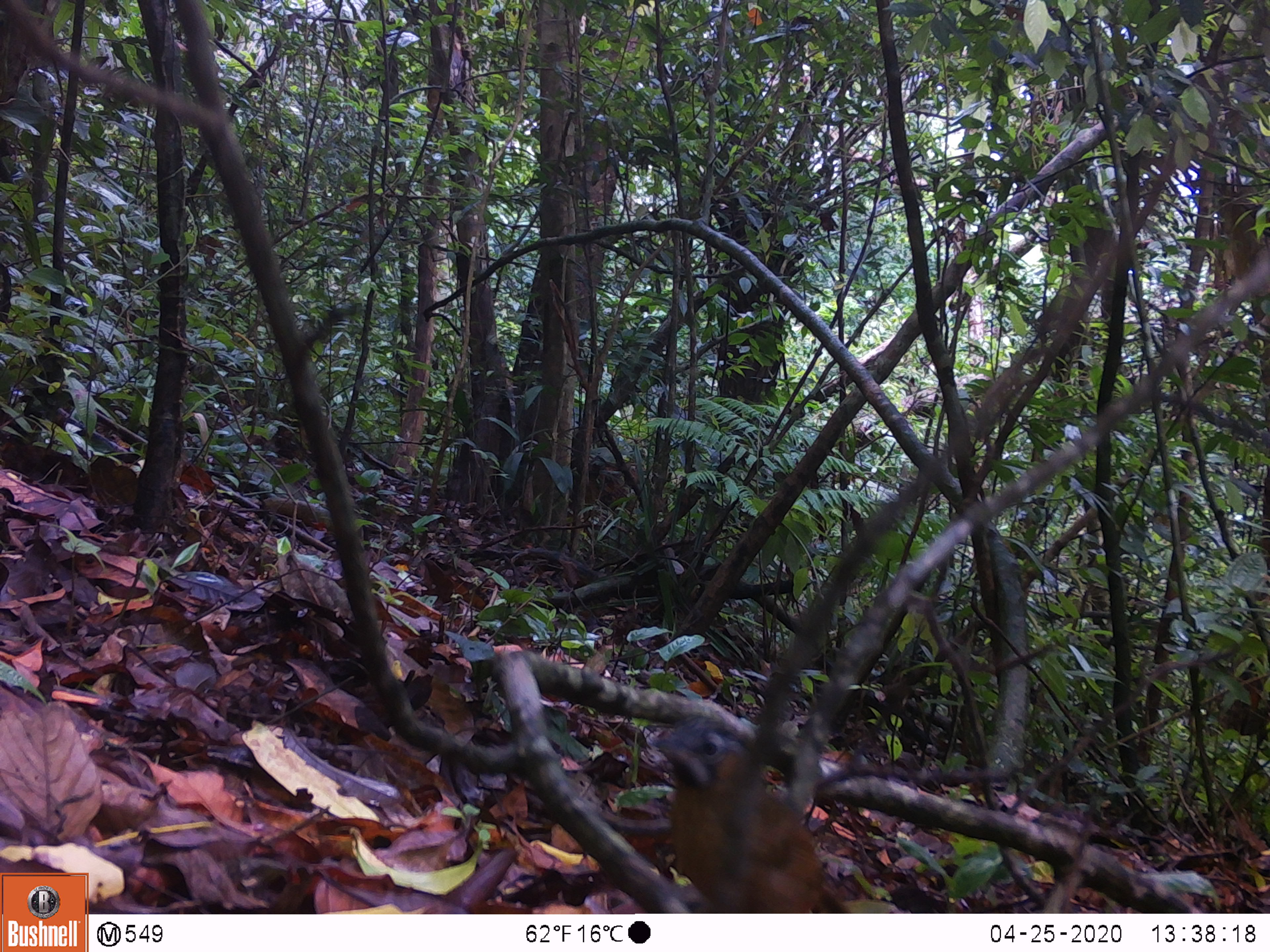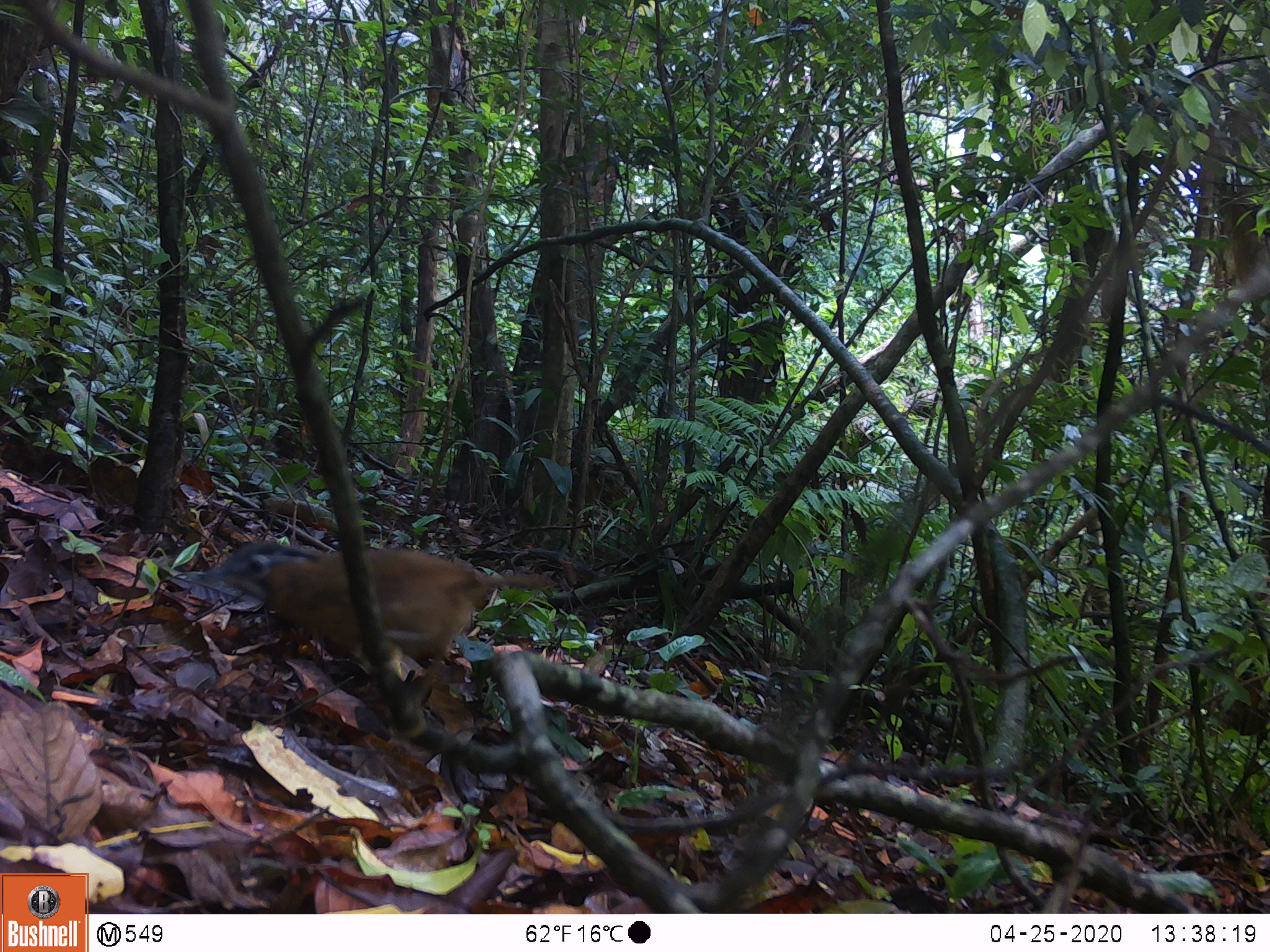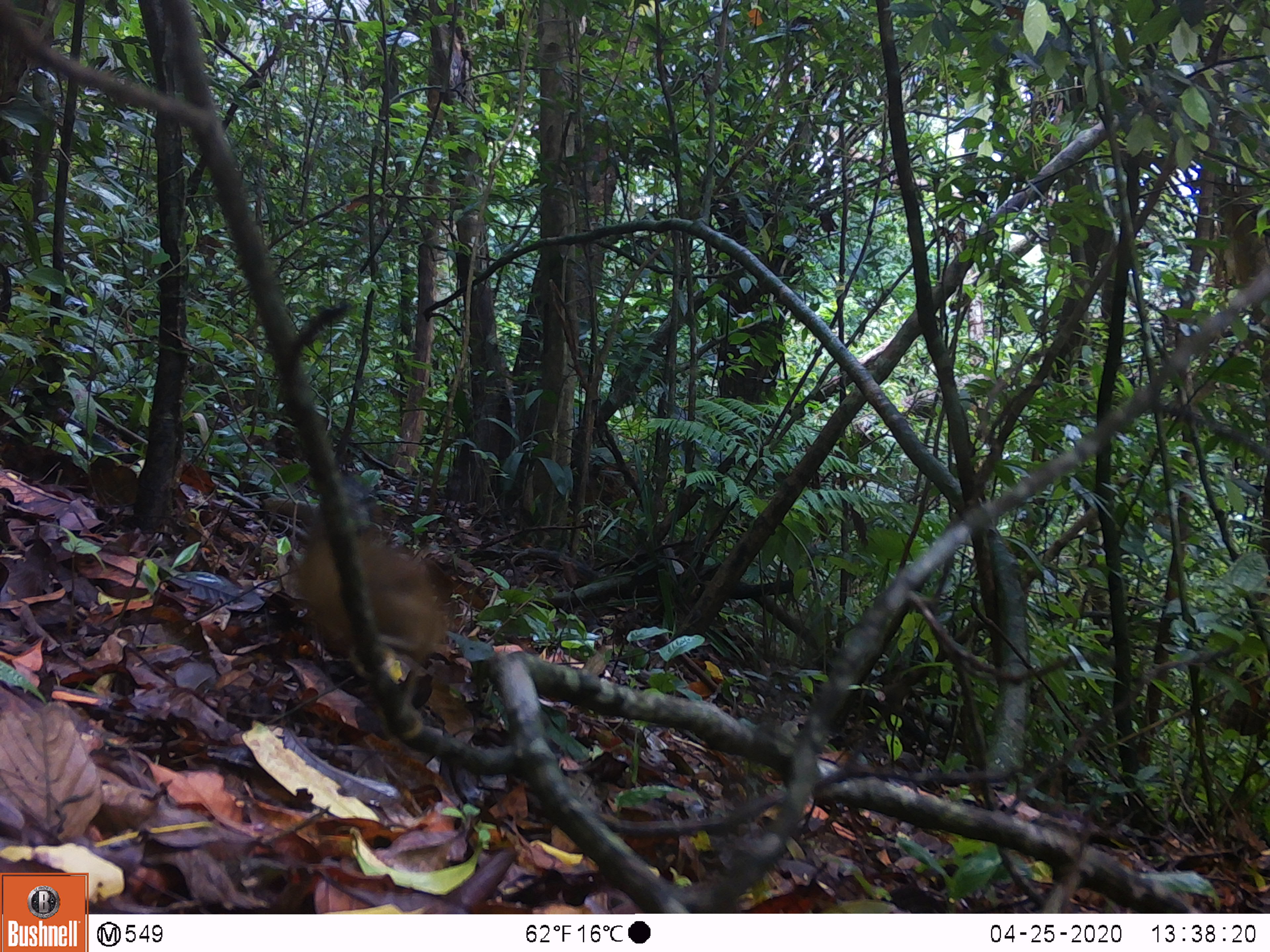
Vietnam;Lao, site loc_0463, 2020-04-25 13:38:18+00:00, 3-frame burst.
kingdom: Animalia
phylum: Chordata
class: Aves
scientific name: Aves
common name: bird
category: unidentified bird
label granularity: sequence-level